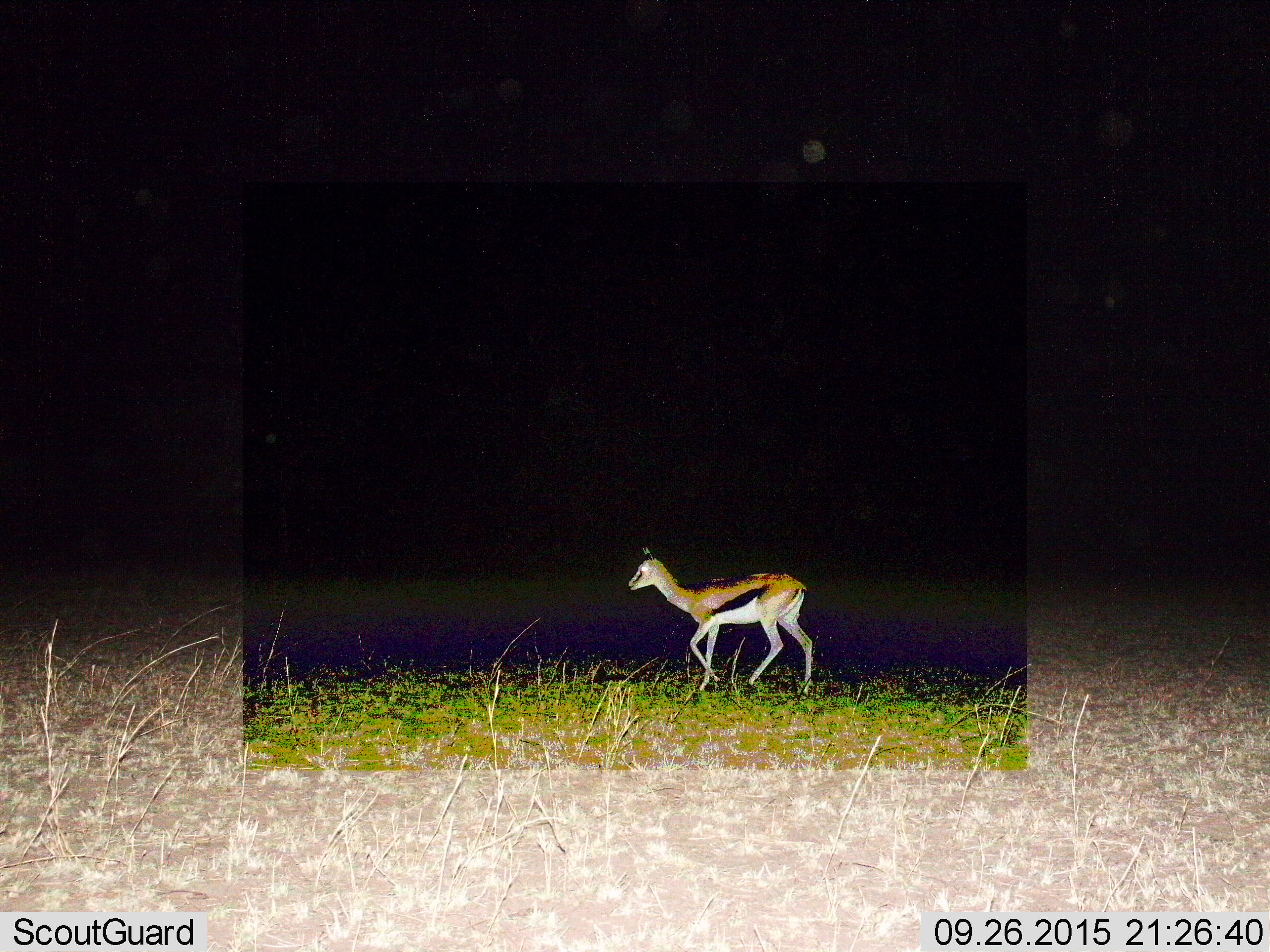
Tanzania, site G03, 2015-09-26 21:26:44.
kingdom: Animalia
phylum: Chordata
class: Mammalia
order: Artiodactyla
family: Bovidae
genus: Eudorcas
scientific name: Eudorcas thomsonii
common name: thomson's gazelle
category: gazellethomsons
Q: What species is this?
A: Gazellethomsons (thomson's gazelle) (Eudorcas thomsonii).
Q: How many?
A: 1.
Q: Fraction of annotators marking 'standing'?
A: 0%.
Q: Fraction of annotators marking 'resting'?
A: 0%.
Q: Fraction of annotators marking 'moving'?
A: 100%.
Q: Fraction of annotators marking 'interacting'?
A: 0%.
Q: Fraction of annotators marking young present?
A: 18%.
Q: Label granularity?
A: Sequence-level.